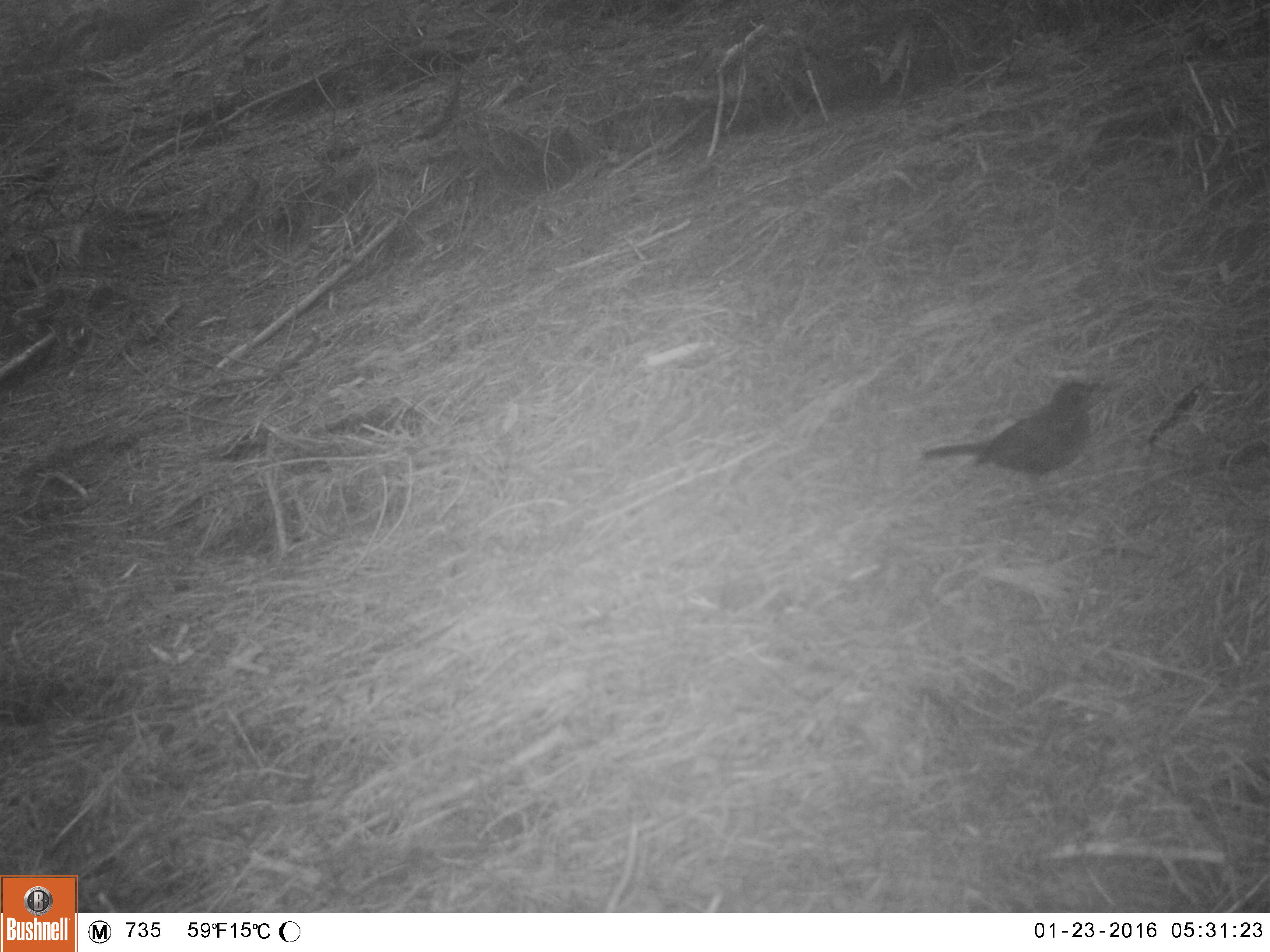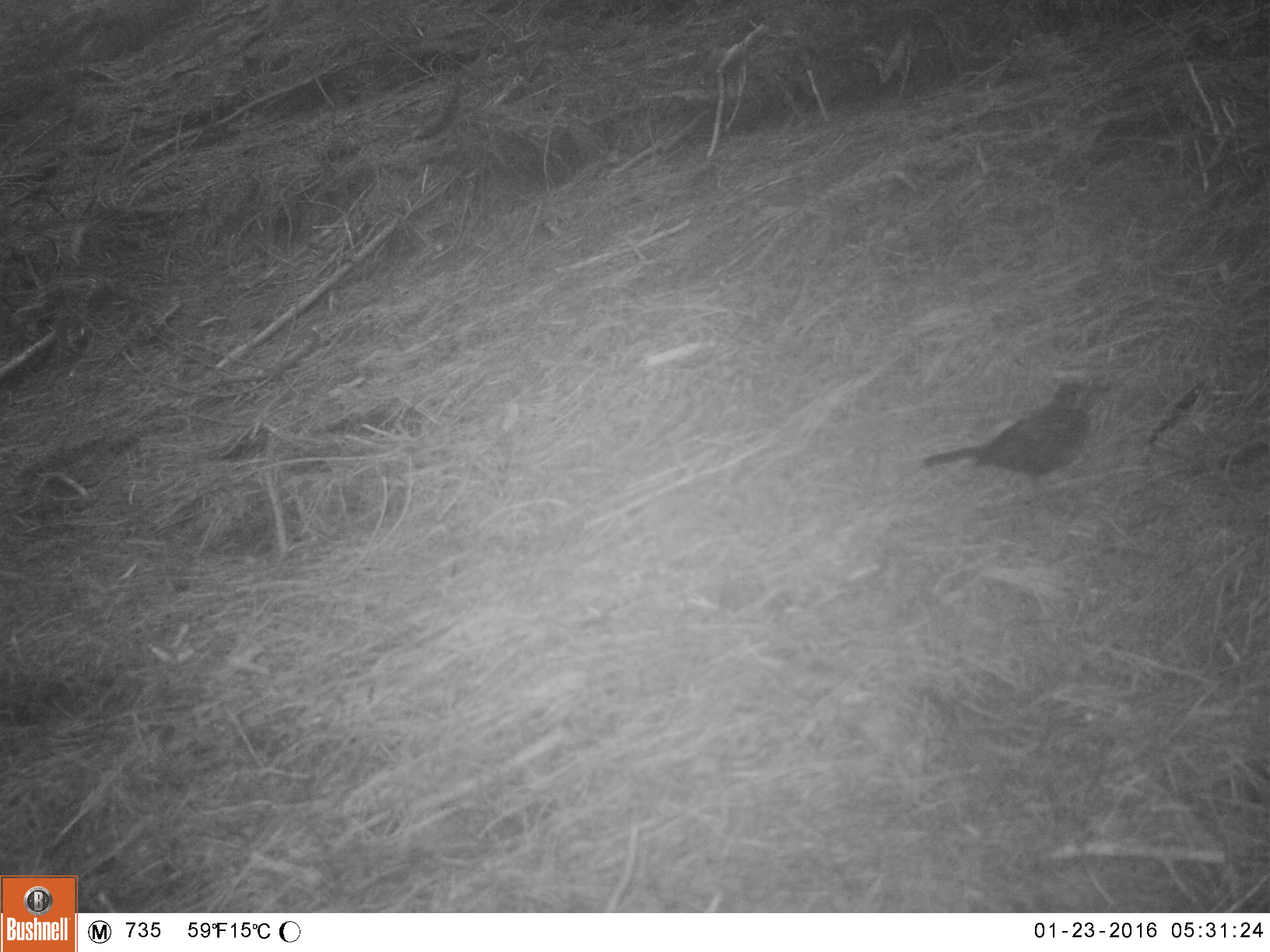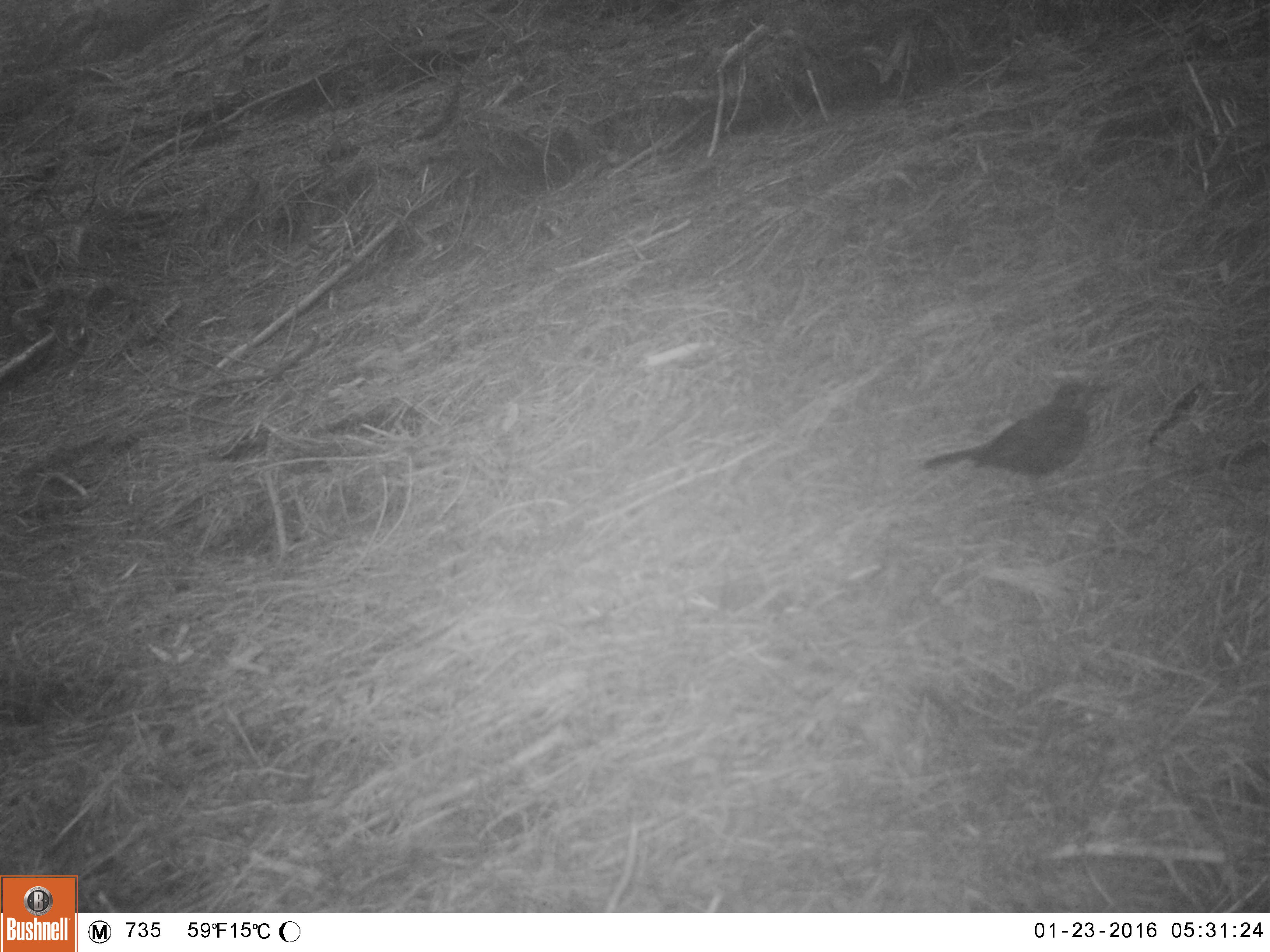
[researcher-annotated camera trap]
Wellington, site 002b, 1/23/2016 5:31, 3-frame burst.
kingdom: Animalia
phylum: Chordata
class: Aves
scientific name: Aves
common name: bird